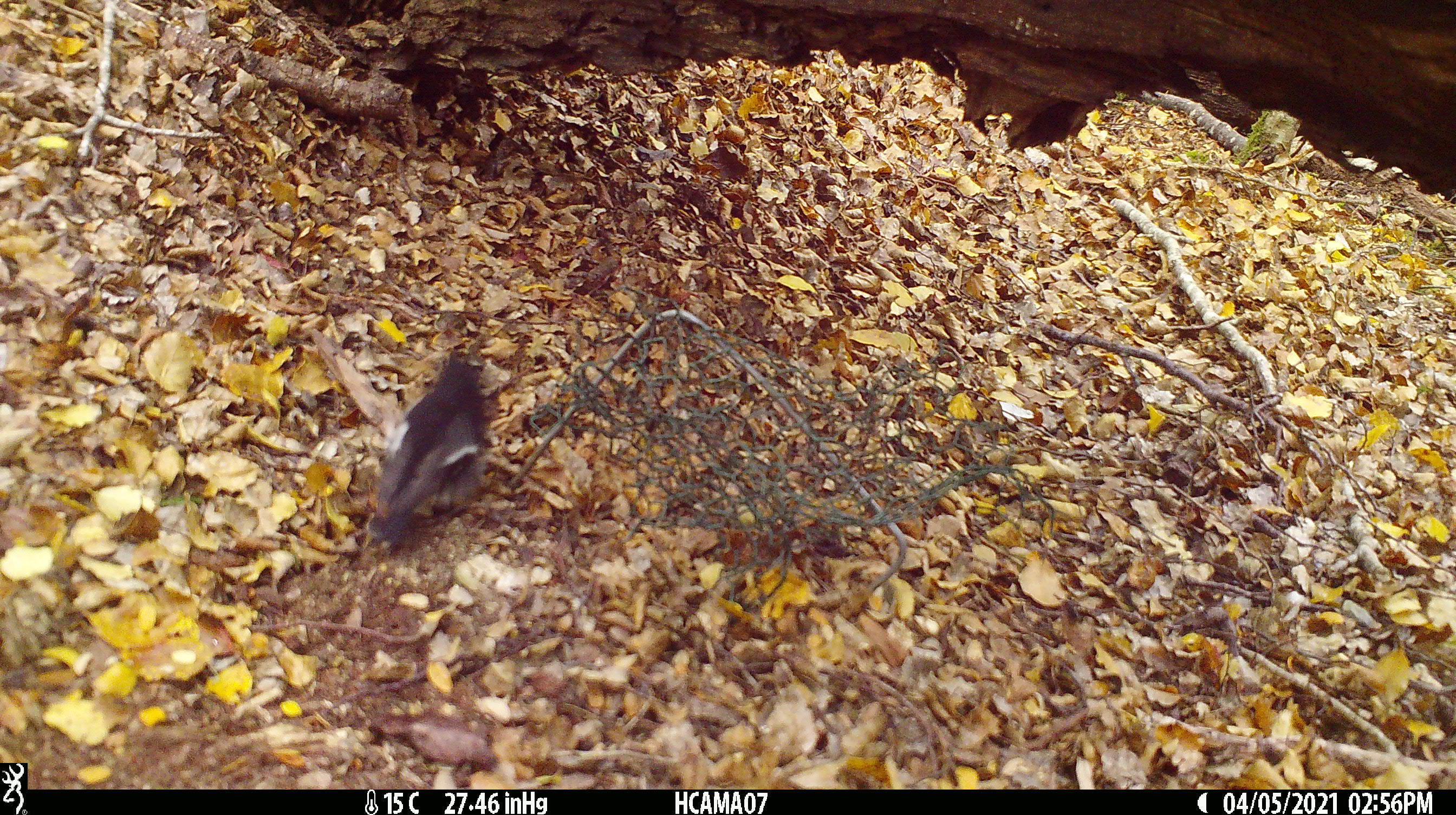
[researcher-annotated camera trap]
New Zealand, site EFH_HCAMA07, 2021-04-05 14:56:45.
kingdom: Animalia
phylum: Chordata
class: Aves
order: Passeriformes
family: Petroicidae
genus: Petroica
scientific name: Petroica macrocephala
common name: tomtit